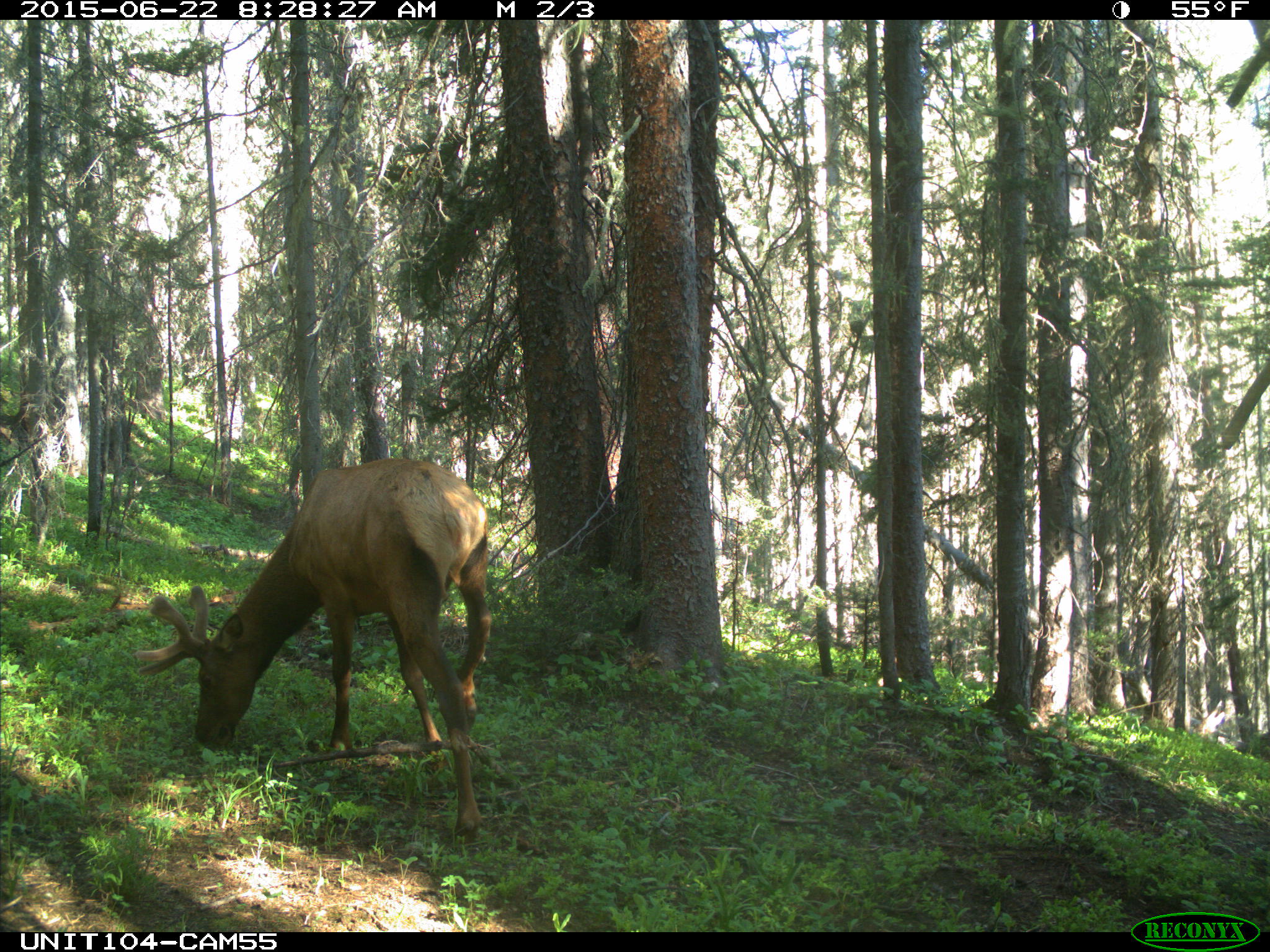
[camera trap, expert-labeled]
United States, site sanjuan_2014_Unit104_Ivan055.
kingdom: Animalia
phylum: Chordata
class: Mammalia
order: Artiodactyla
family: Cervidae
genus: Cervus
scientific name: Cervus elaphus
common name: red deer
Cervus elaphus (red deer).